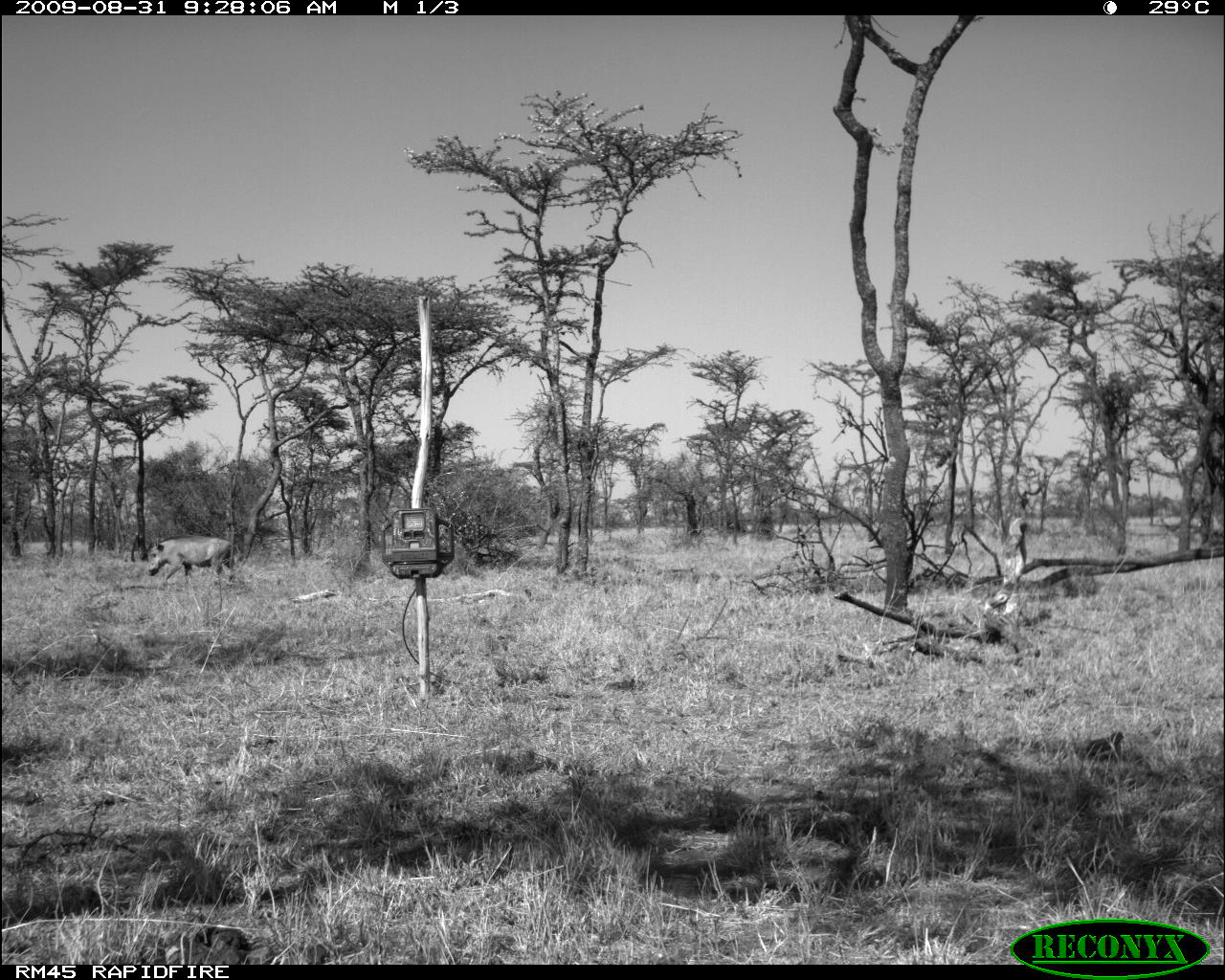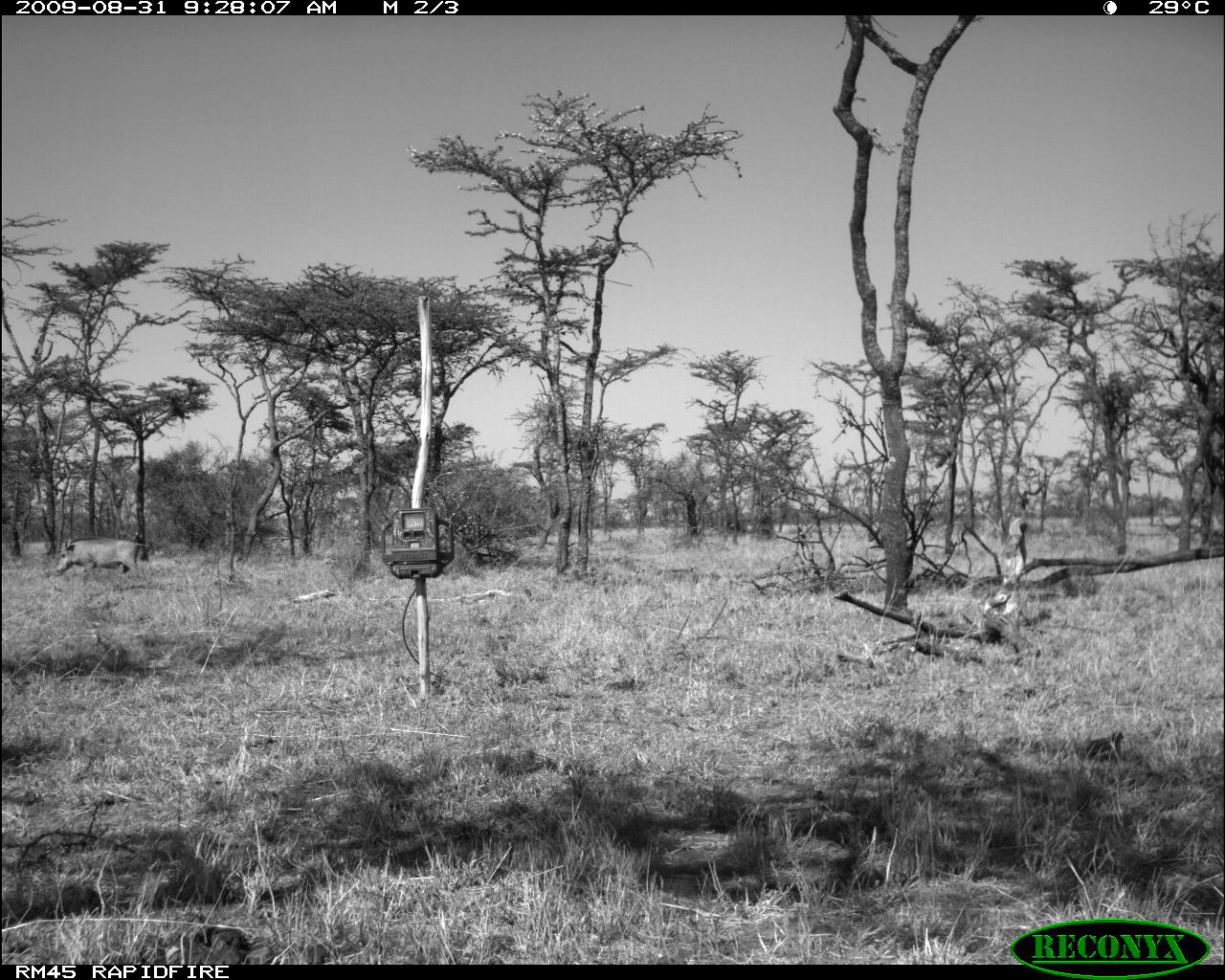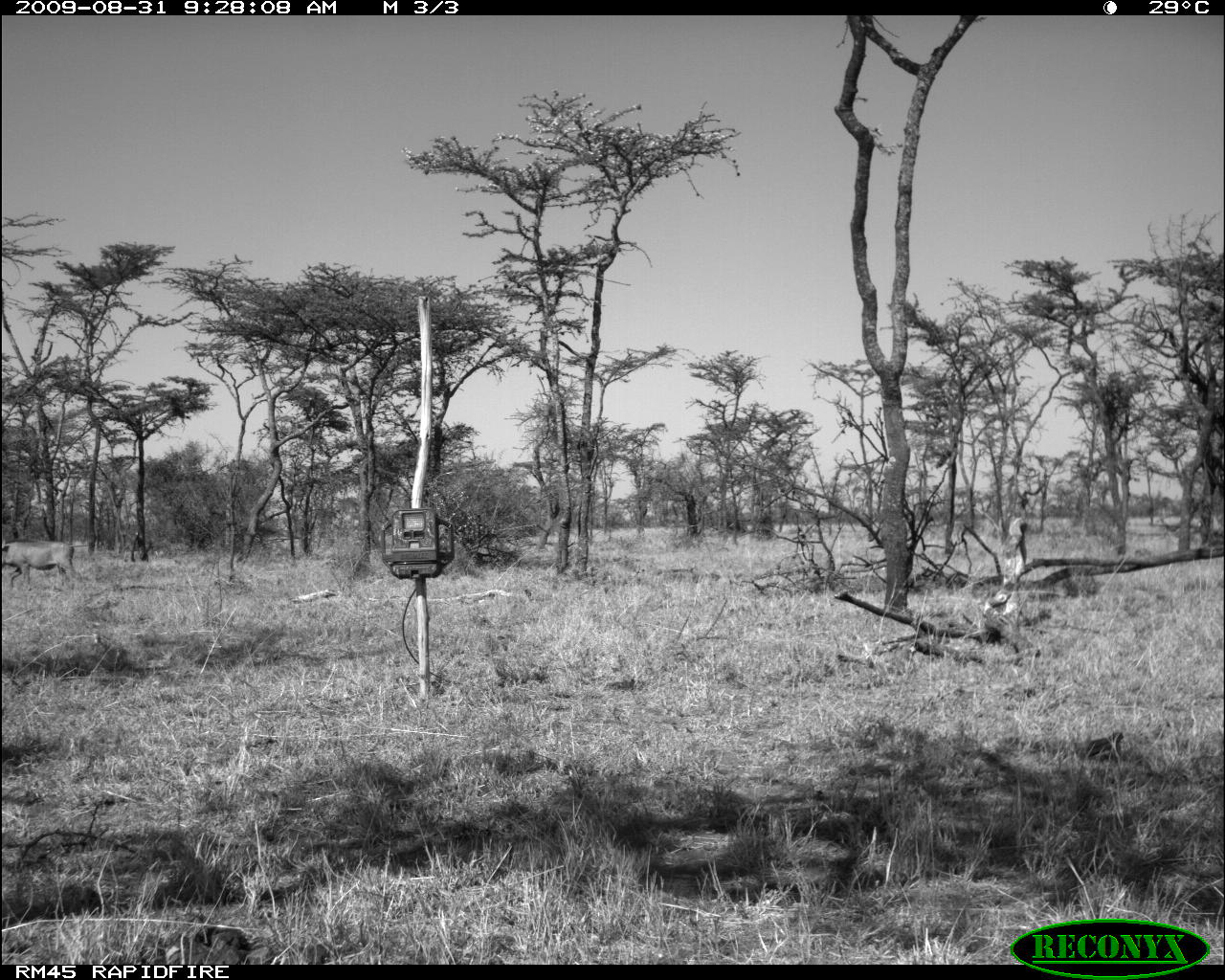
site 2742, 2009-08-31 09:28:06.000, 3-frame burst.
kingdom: Animalia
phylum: Chordata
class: Mammalia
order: Artiodactyla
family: Suidae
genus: Phacochoerus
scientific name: Phacochoerus africanus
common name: common warthog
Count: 1.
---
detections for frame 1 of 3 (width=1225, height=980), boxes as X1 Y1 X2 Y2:
phacochoerus africanus: 145 533 236 582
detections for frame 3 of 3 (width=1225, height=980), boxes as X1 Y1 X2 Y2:
phacochoerus africanus: 0 538 92 591